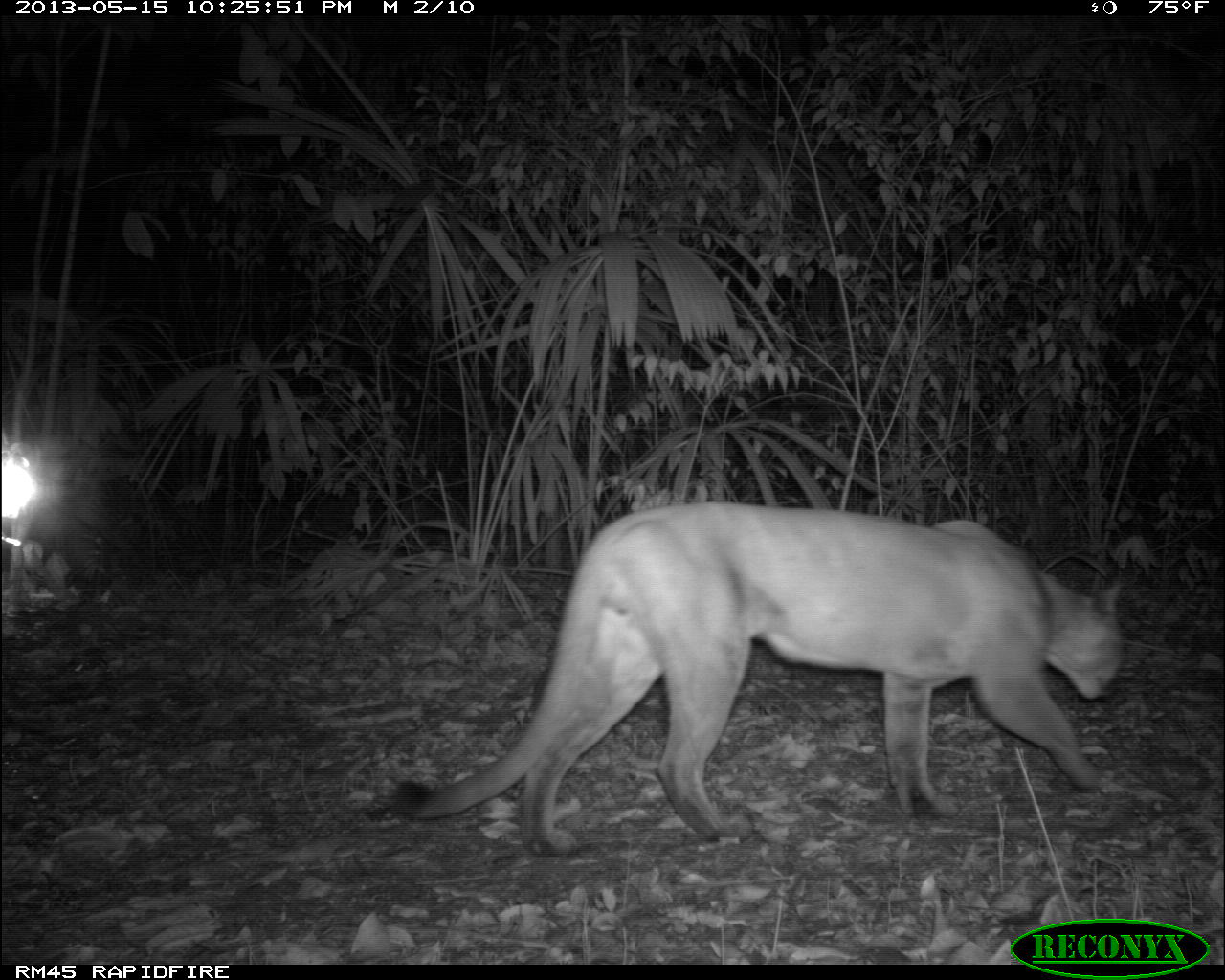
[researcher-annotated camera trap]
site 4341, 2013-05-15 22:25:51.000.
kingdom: Animalia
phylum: Chordata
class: Mammalia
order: Carnivora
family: Felidae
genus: Puma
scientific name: Puma concolor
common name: mountain lion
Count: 1.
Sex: female.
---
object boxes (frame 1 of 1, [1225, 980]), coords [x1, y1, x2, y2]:
puma concolor: [381, 498, 1126, 854]